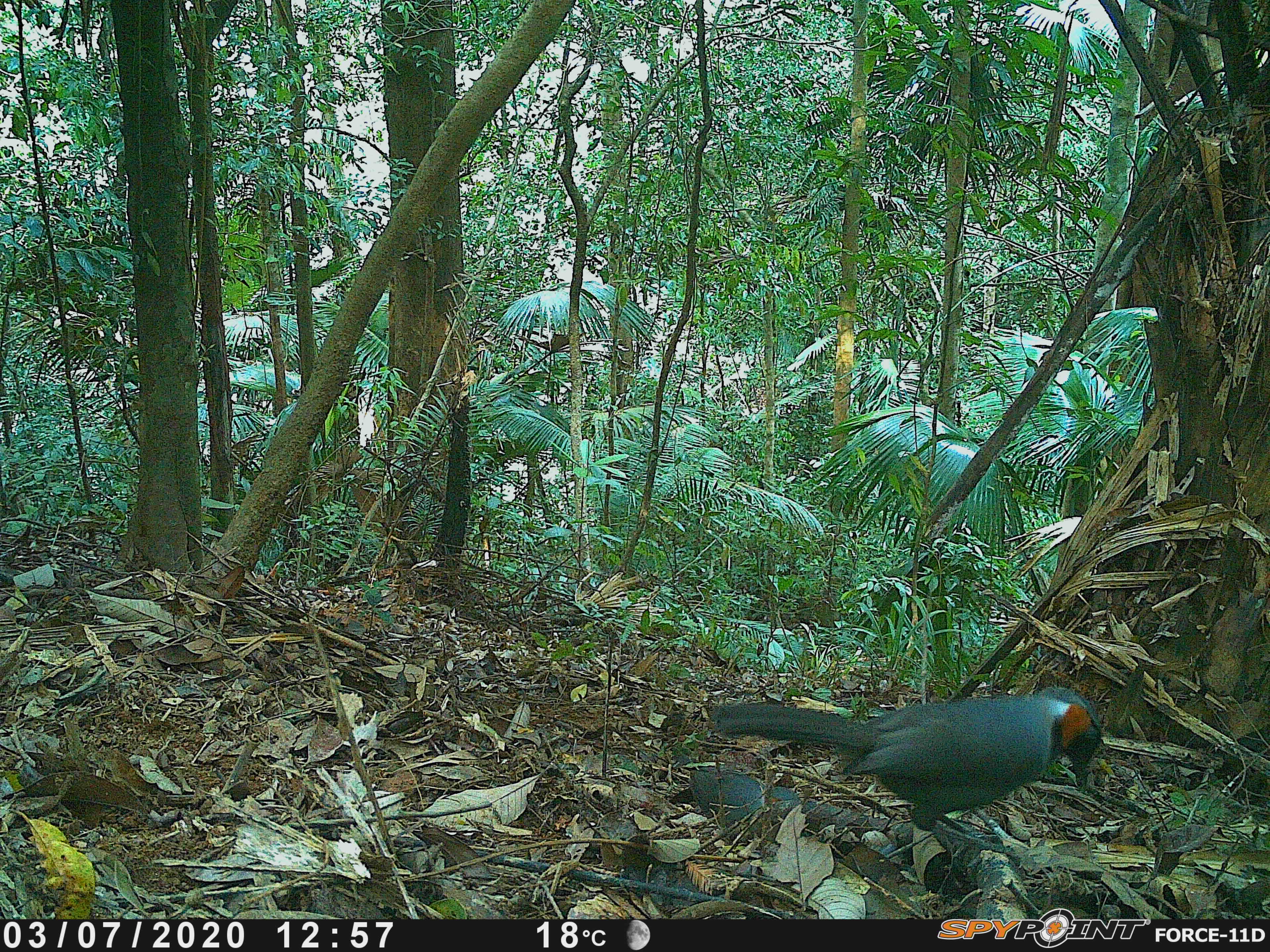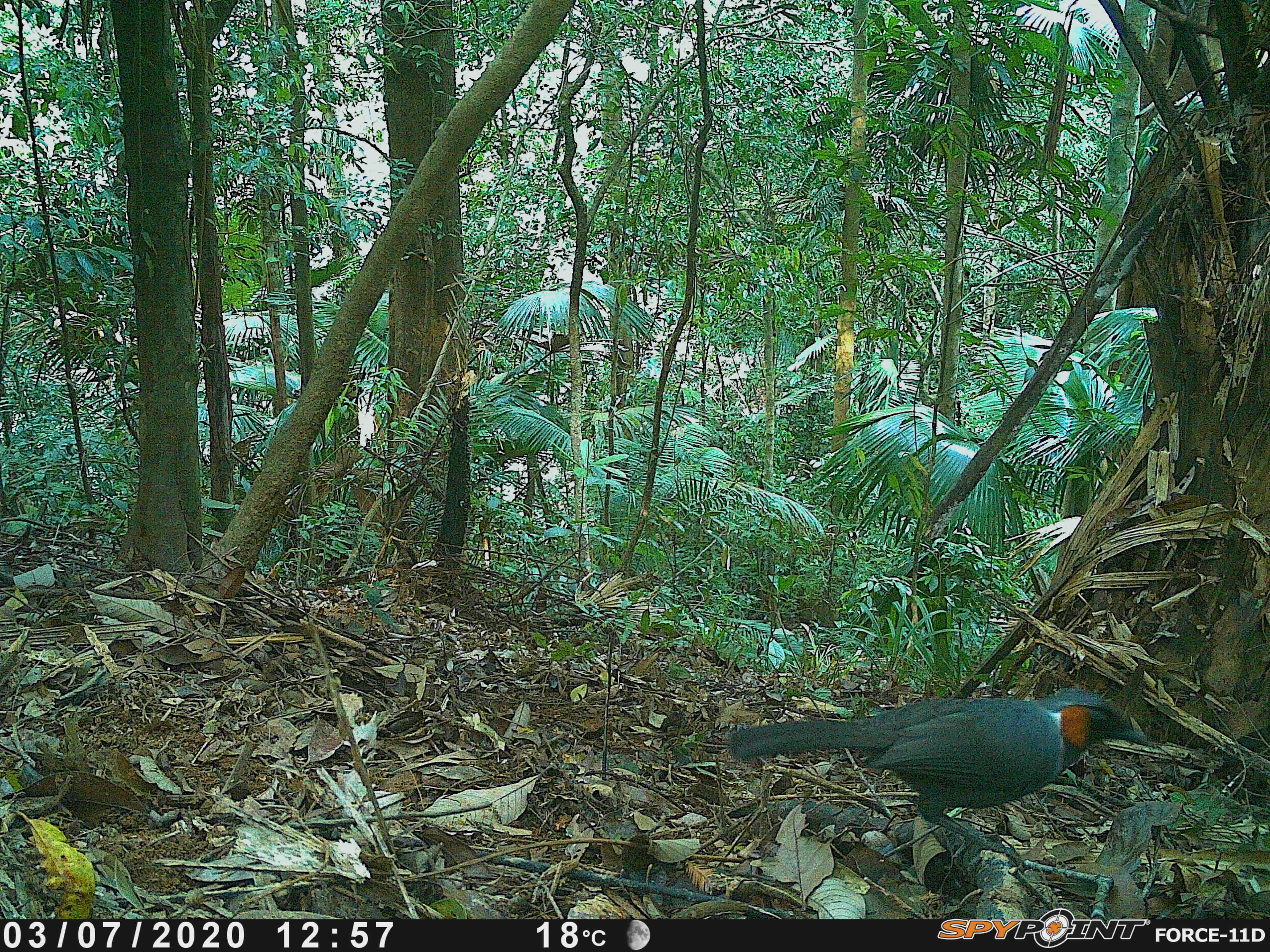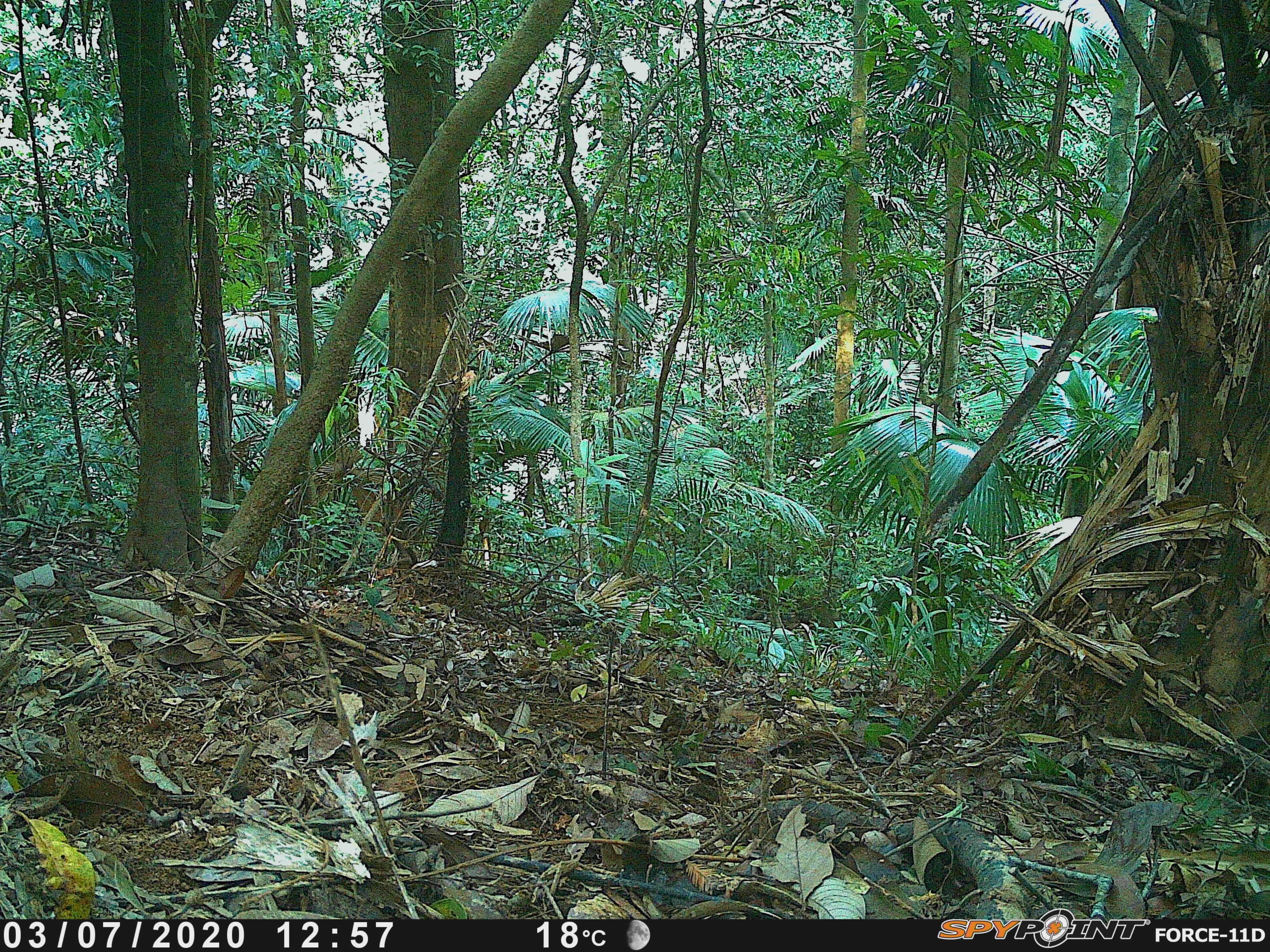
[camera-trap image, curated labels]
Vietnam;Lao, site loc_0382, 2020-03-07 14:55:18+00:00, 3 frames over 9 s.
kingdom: Animalia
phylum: Chordata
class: Aves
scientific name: Aves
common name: bird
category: unidentified bird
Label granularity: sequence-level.